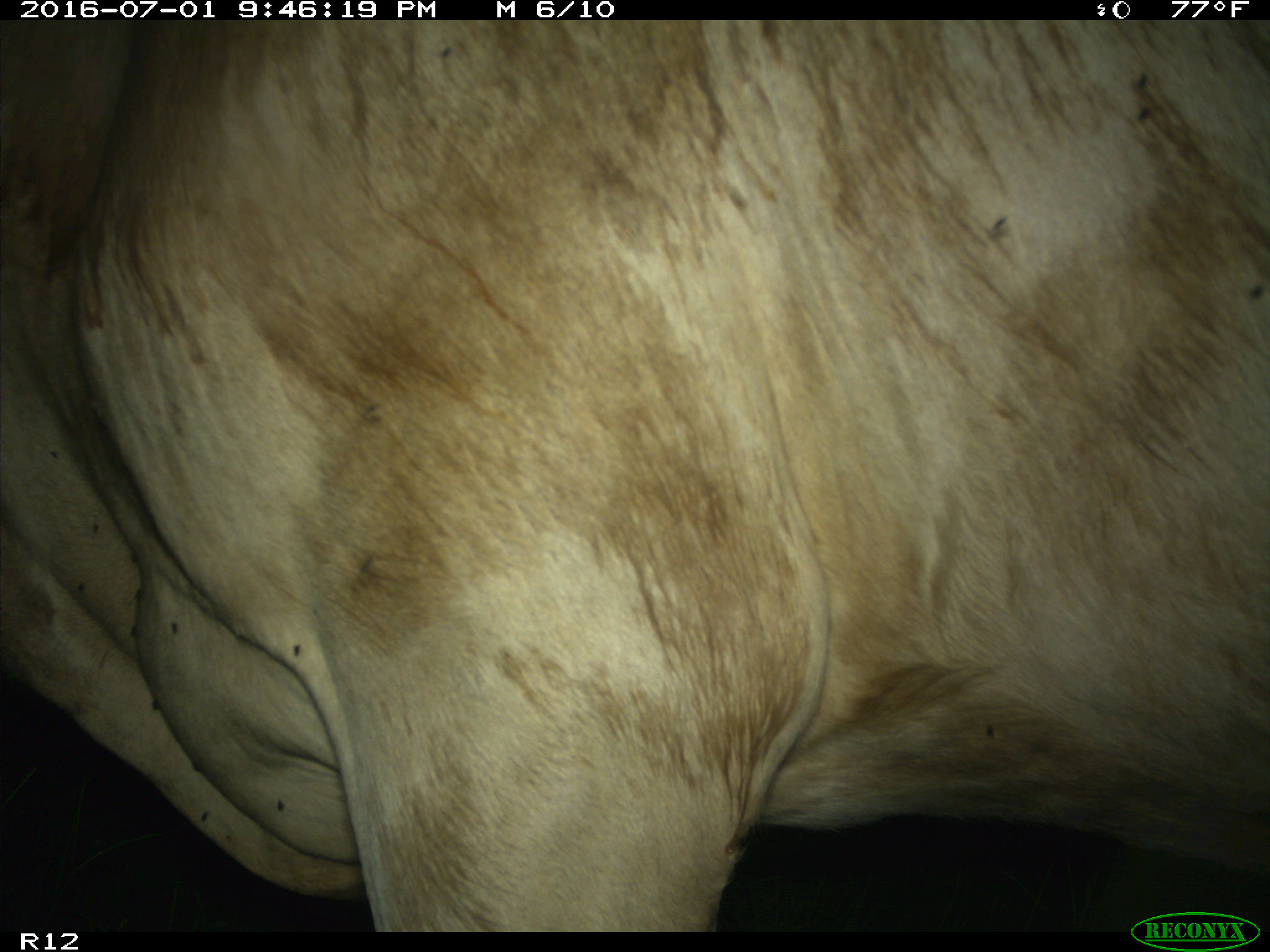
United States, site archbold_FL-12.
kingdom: Animalia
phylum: Chordata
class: Mammalia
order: Artiodactyla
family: Bovidae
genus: Bos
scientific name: Bos taurus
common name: domestic cow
Bos taurus (domestic cow).